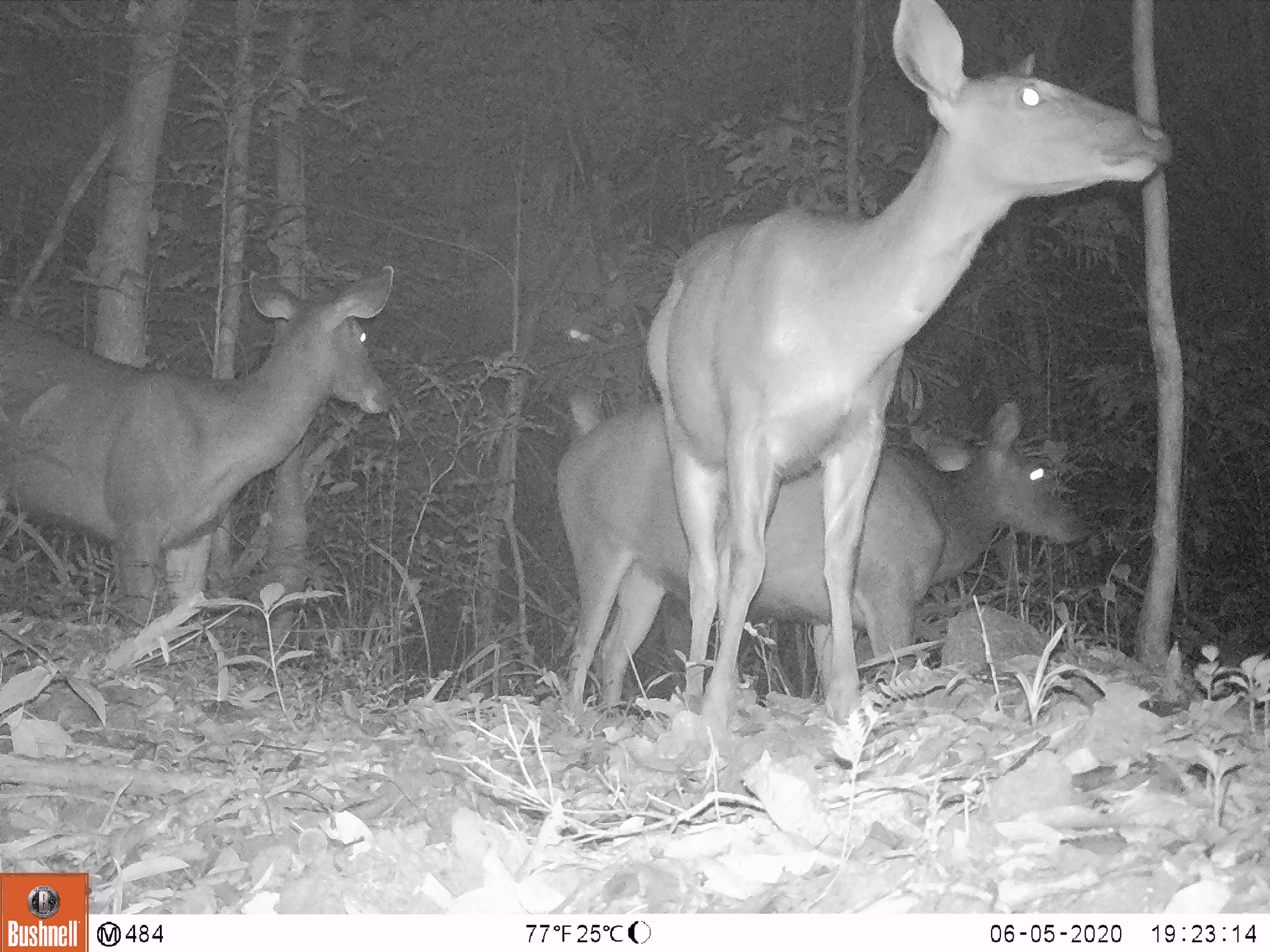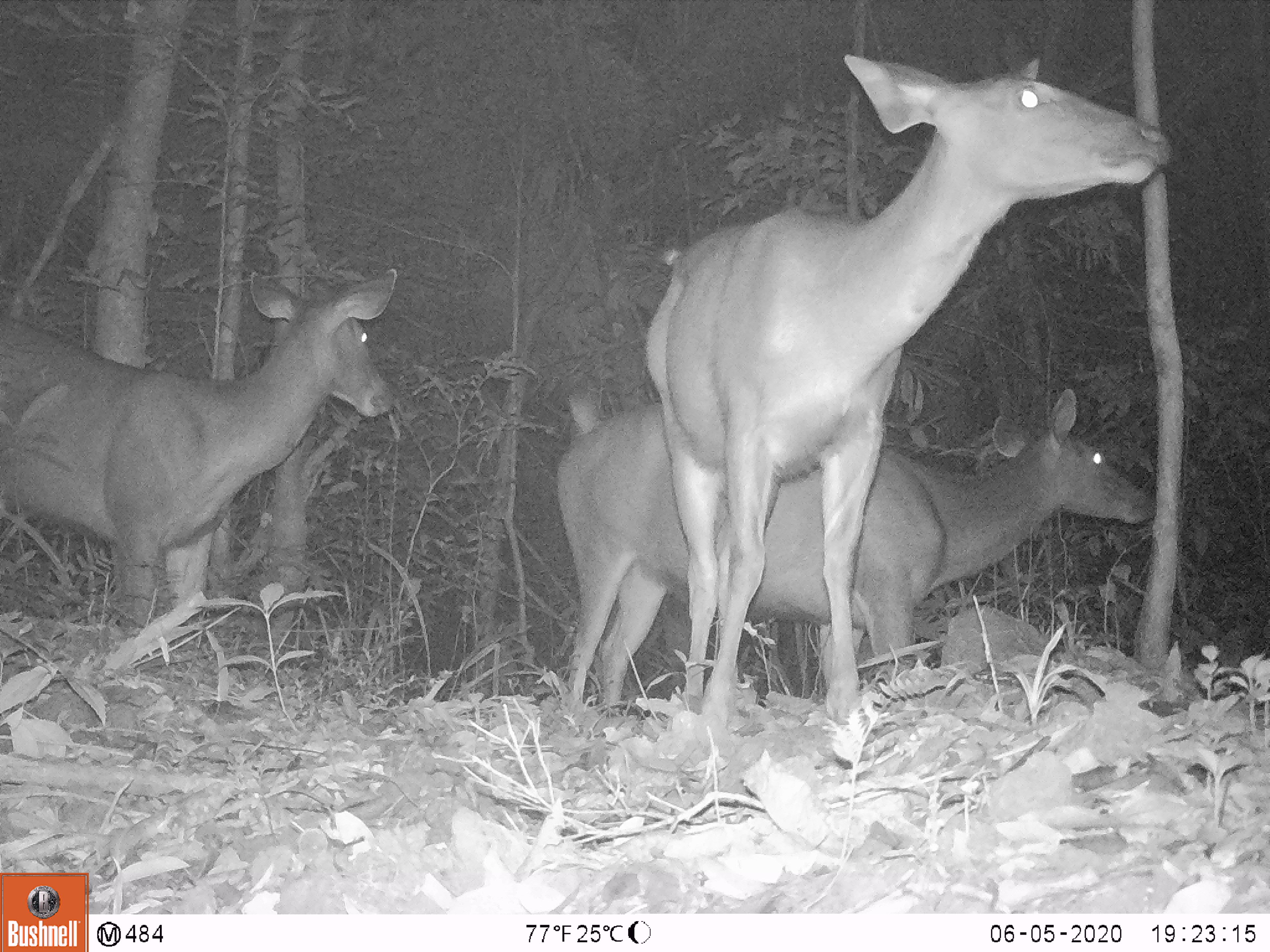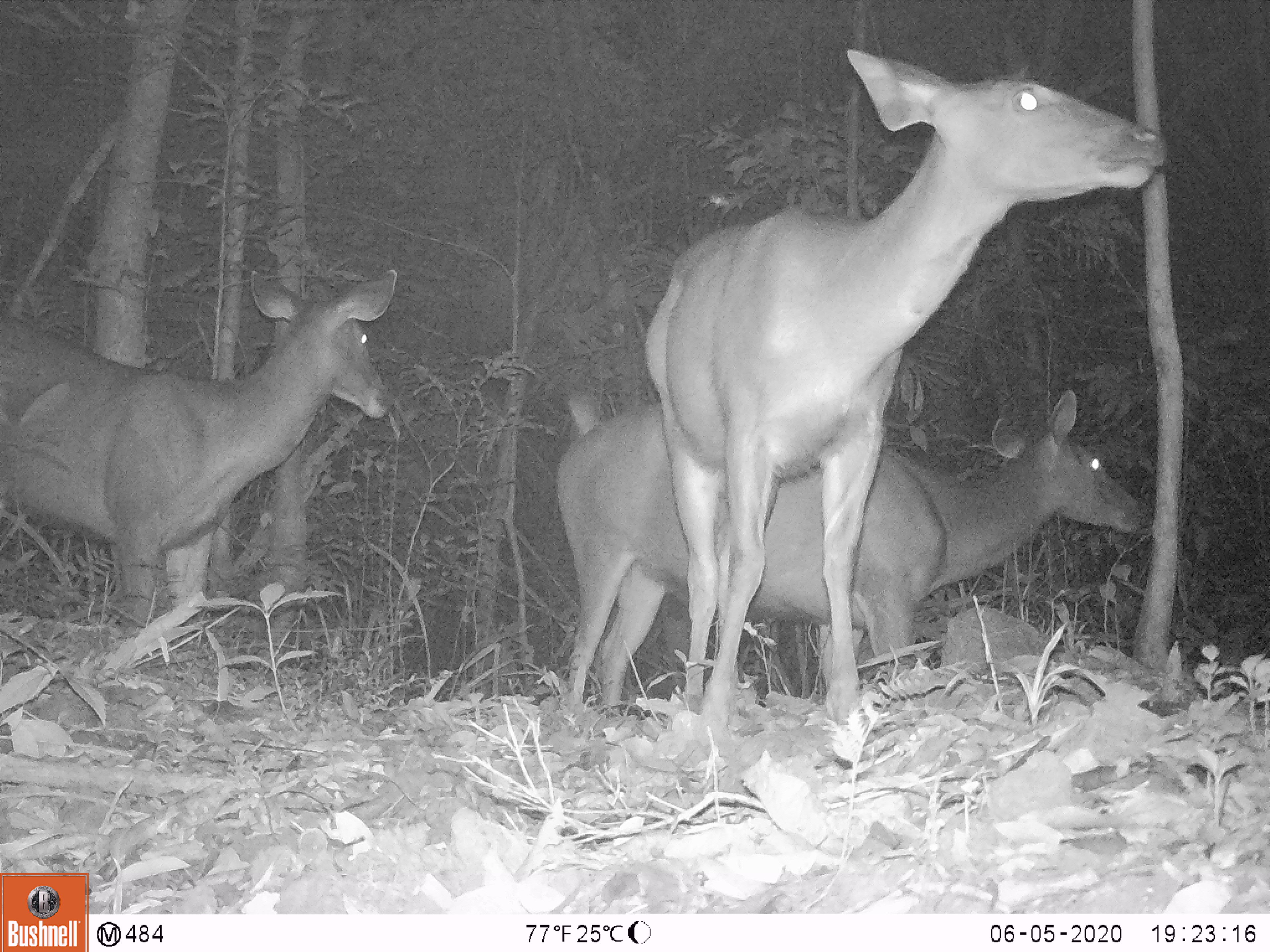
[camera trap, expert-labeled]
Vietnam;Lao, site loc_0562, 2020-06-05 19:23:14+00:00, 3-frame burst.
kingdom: Animalia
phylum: Chordata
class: Mammalia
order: Artiodactyla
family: Cervidae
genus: Rusa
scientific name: Rusa unicolor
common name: sambar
Sambar (Rusa unicolor). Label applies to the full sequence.